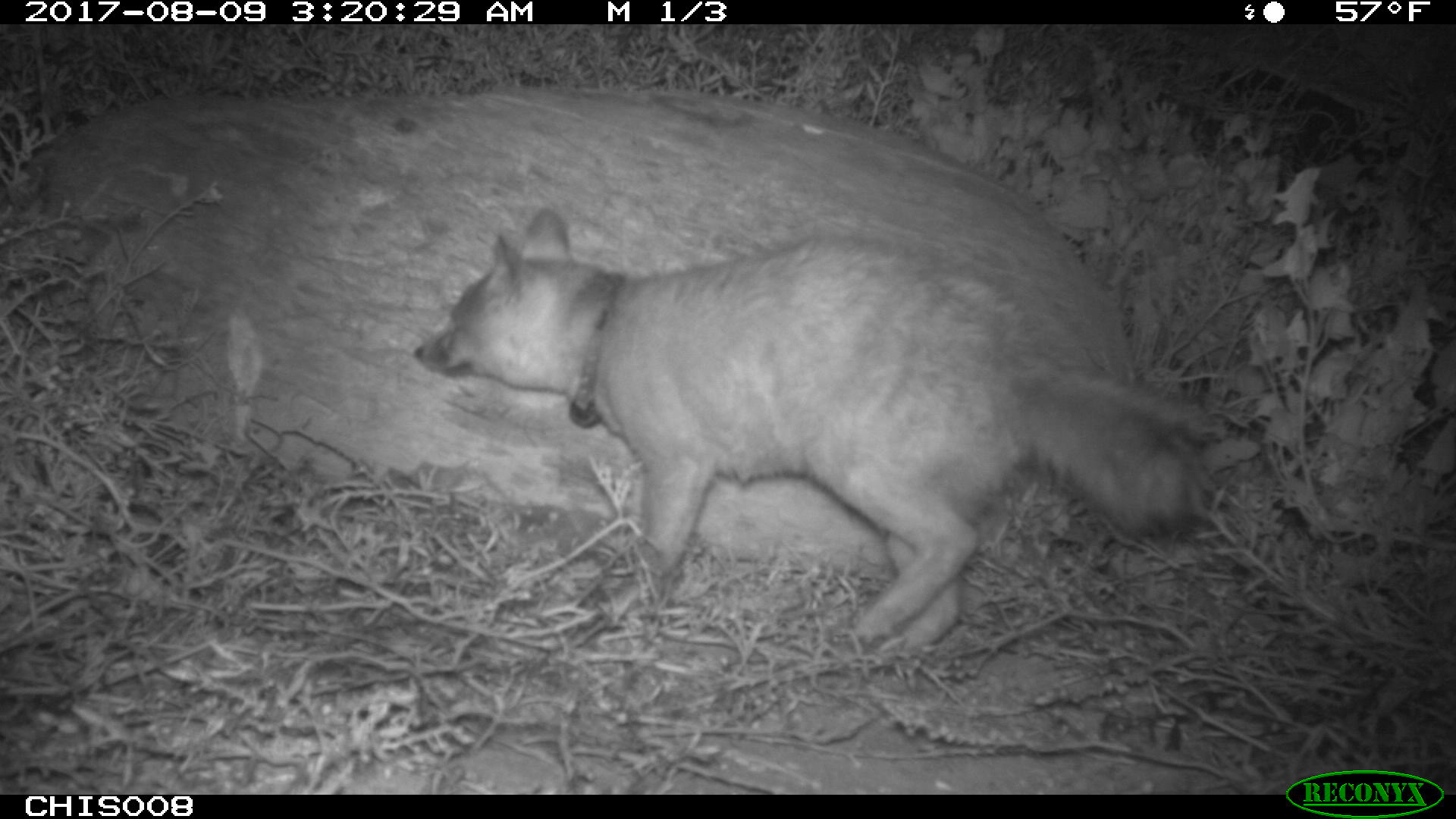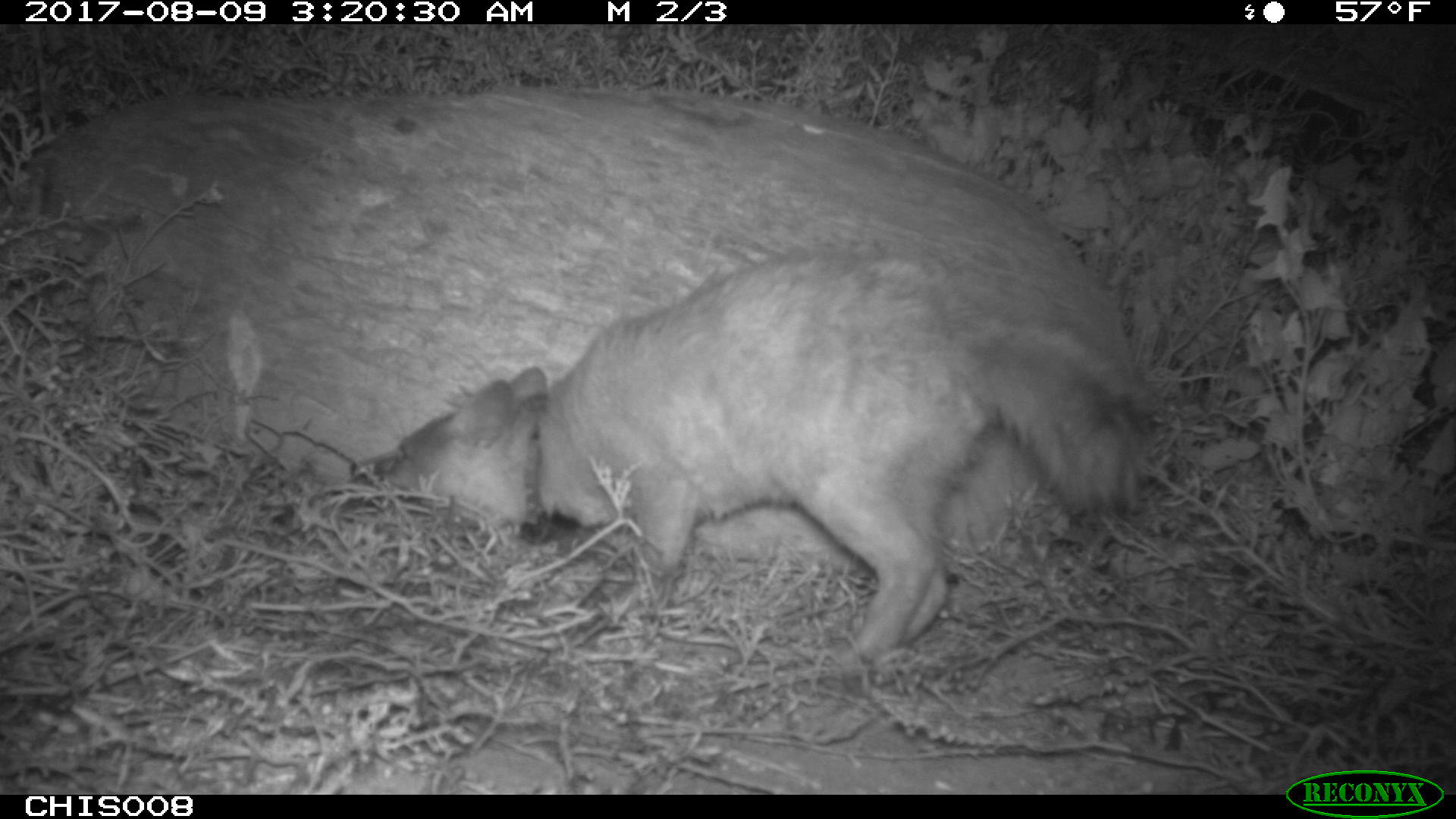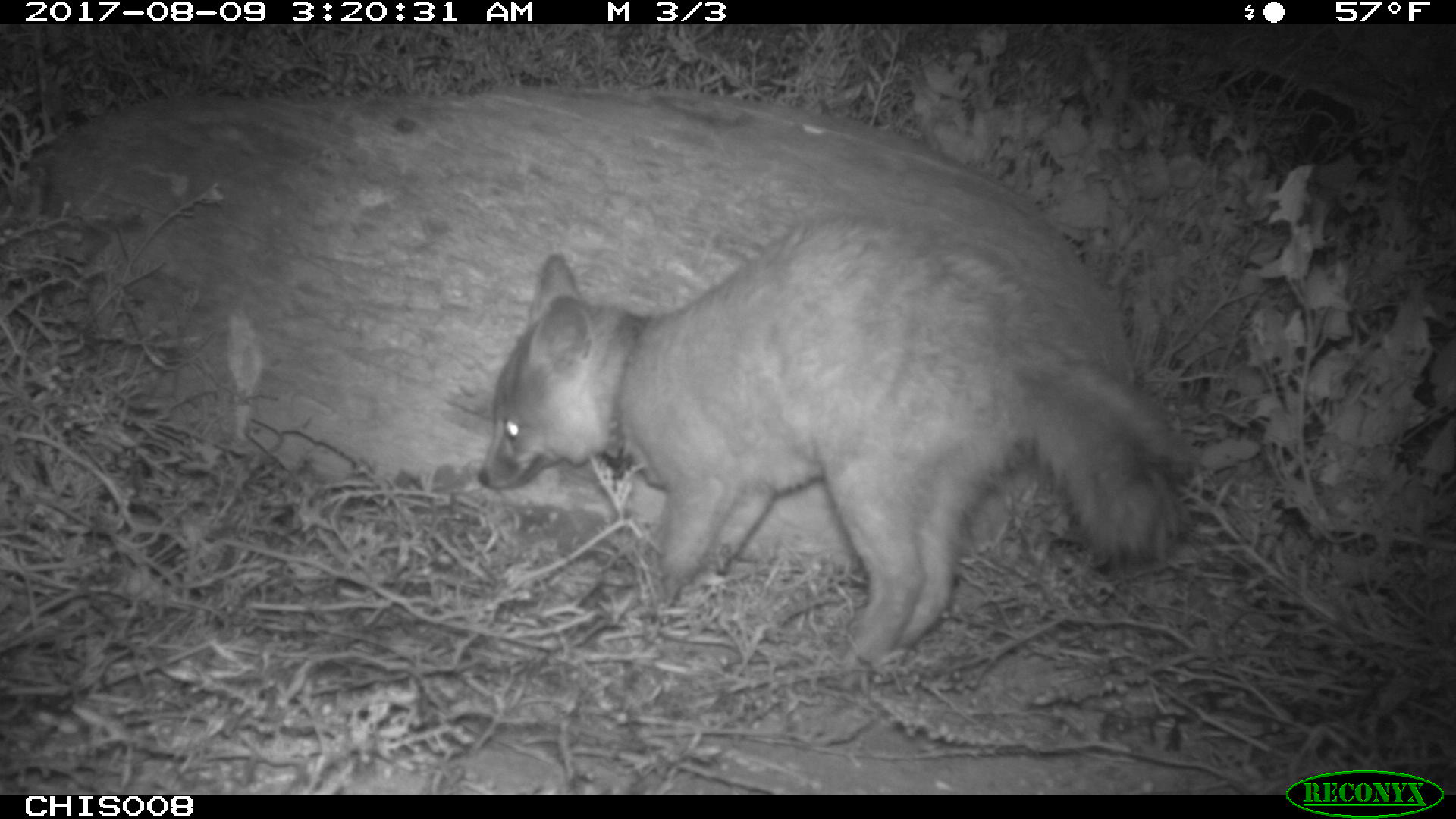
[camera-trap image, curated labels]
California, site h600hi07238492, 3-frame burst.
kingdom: Animalia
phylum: Chordata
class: Mammalia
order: Carnivora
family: Canidae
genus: Urocyon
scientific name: Urocyon littoralis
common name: island fox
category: fox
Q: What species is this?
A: Fox (island fox) (Urocyon littoralis).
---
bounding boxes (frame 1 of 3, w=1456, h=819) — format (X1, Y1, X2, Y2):
fox: (413, 207, 1203, 651)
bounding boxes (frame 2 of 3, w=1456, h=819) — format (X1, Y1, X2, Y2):
fox: (372, 246, 1141, 657)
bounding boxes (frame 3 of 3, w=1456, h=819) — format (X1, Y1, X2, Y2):
fox: (479, 201, 1191, 664)